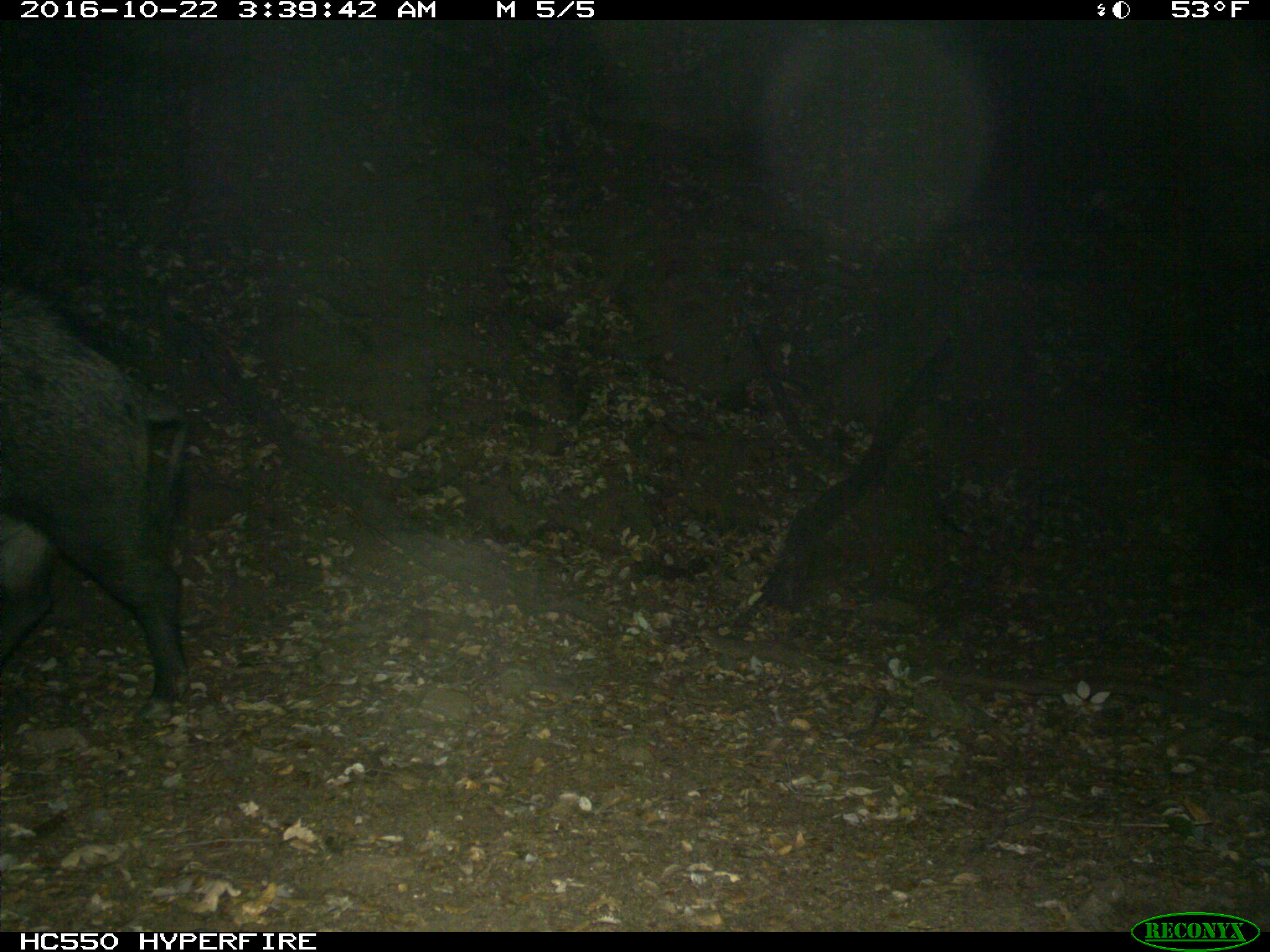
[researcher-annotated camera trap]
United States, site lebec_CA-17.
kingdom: Animalia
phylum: Chordata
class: Mammalia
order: Artiodactyla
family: Suidae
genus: Sus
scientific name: Sus scrofa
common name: wild boar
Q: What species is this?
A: Sus scrofa (wild boar).